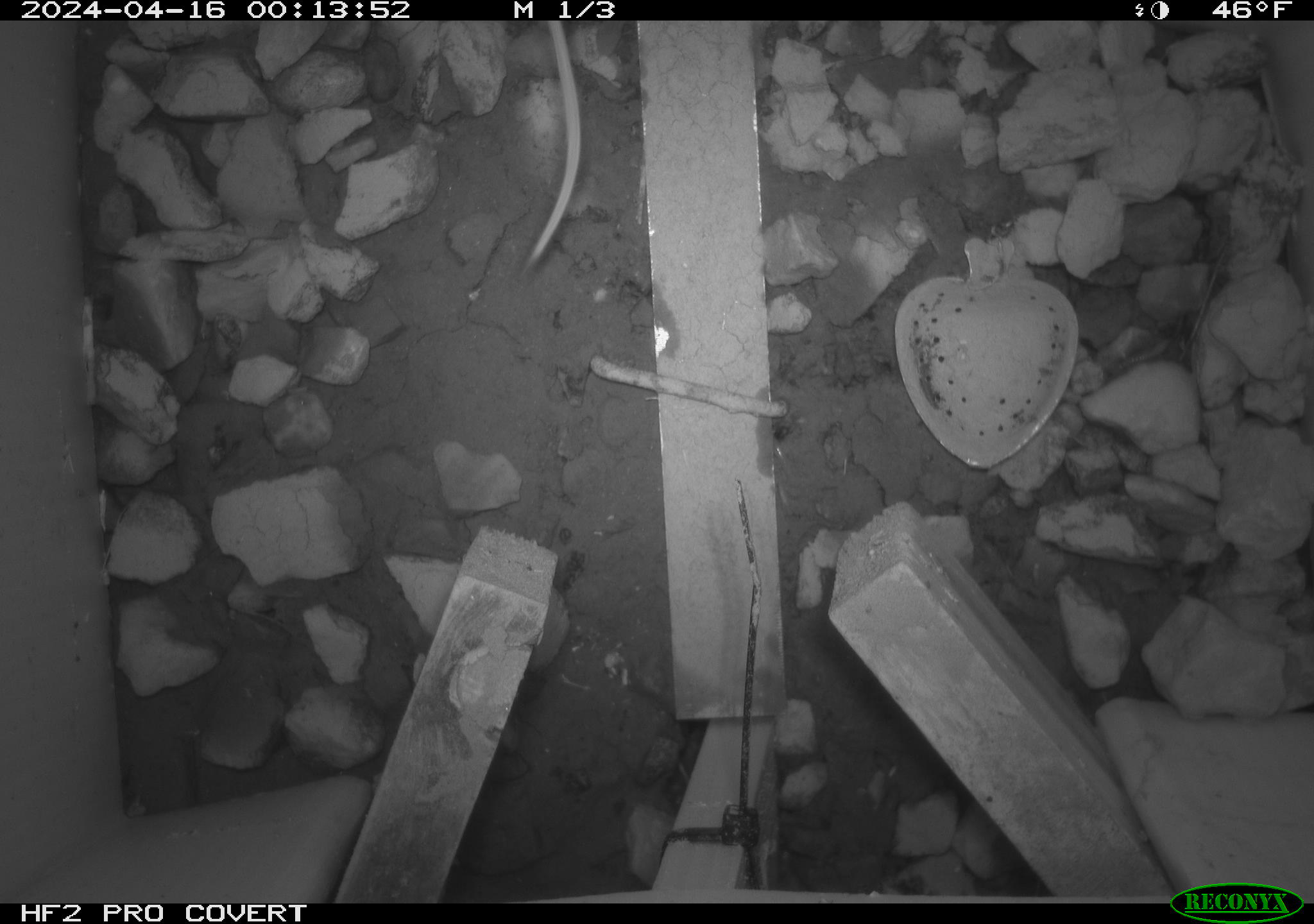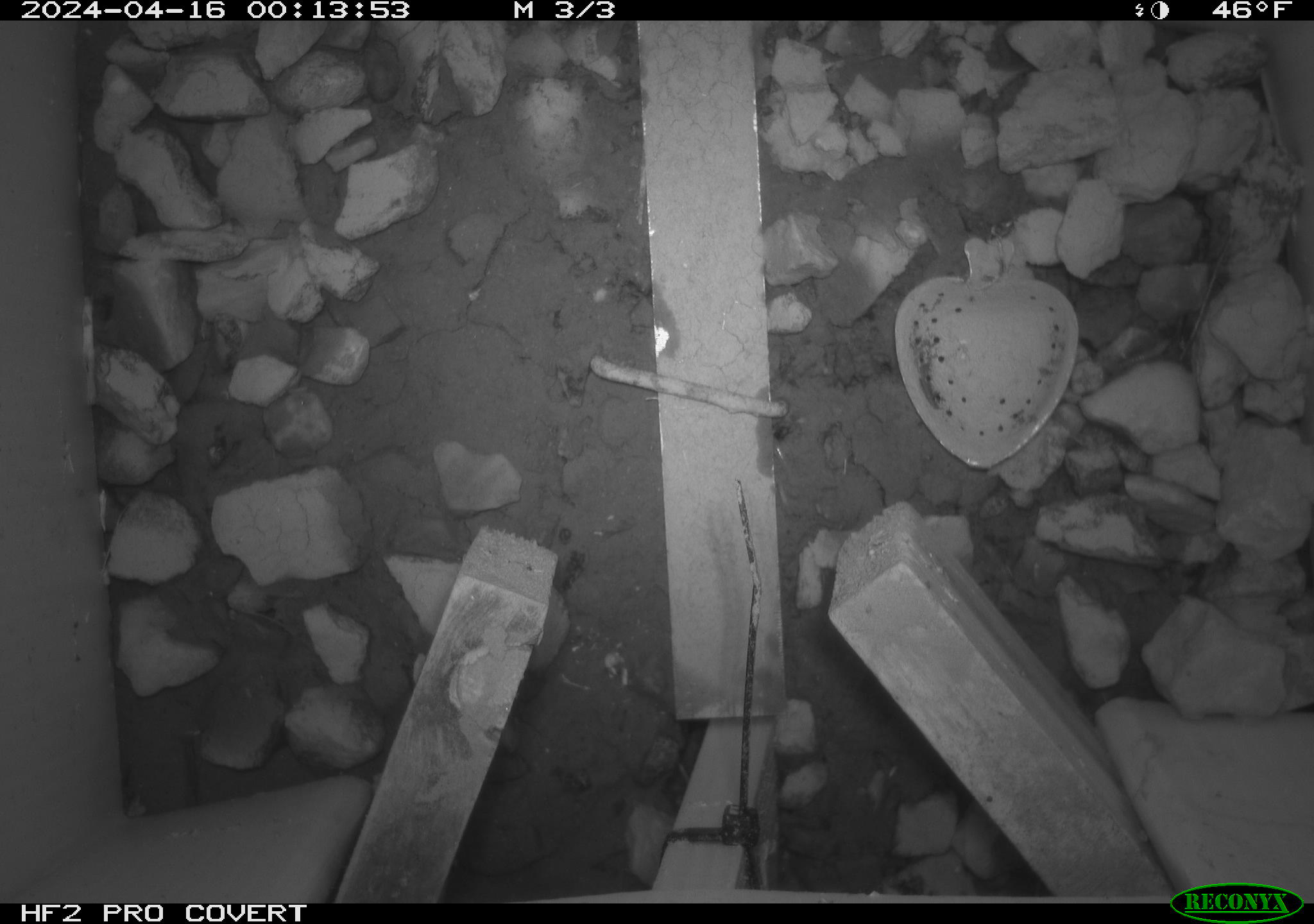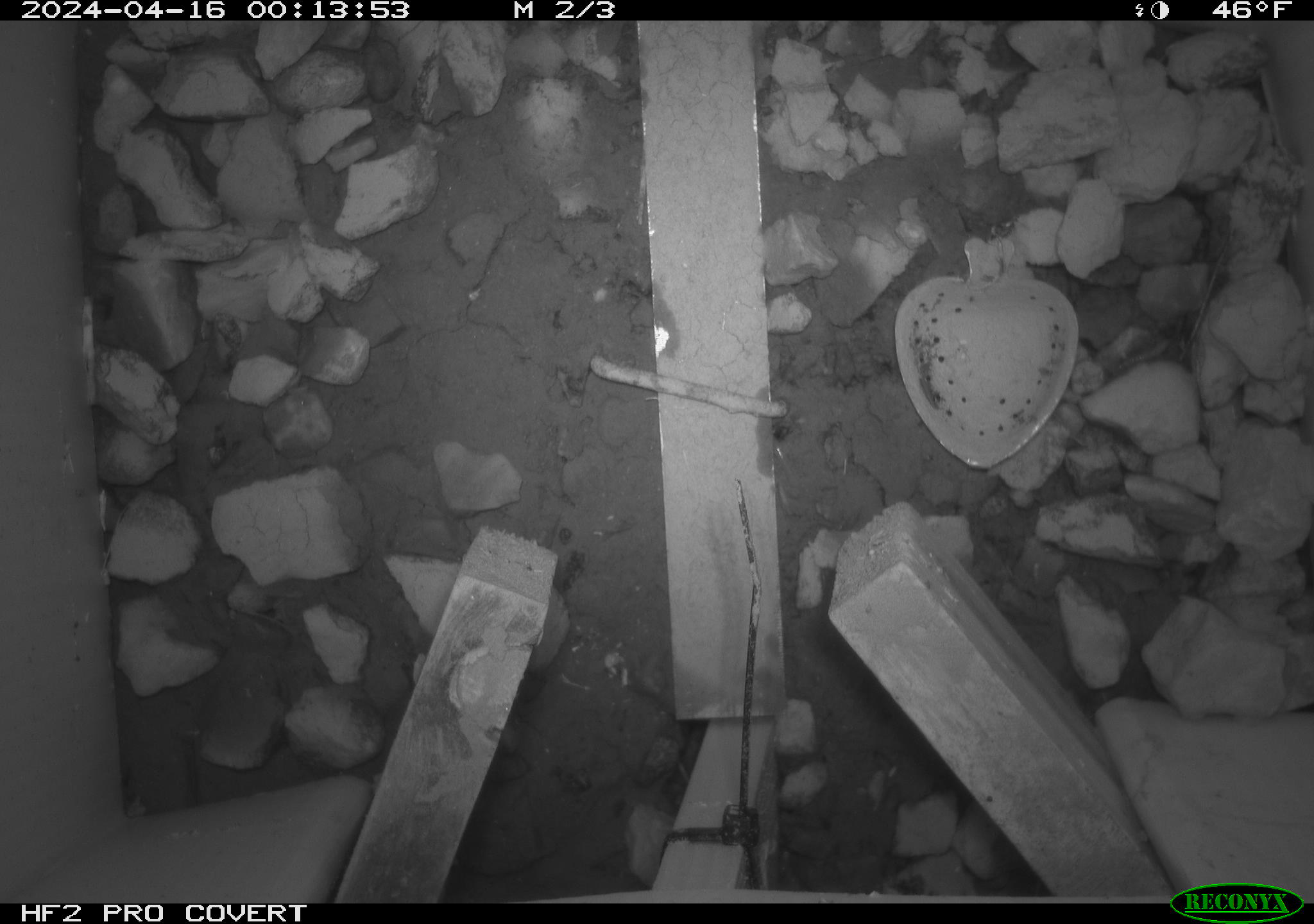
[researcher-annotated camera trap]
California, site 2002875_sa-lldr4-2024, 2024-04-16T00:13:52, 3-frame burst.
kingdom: Animalia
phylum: Chordata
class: Mammalia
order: Rodentia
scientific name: Rodentia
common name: rodent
Rodent (Rodentia).